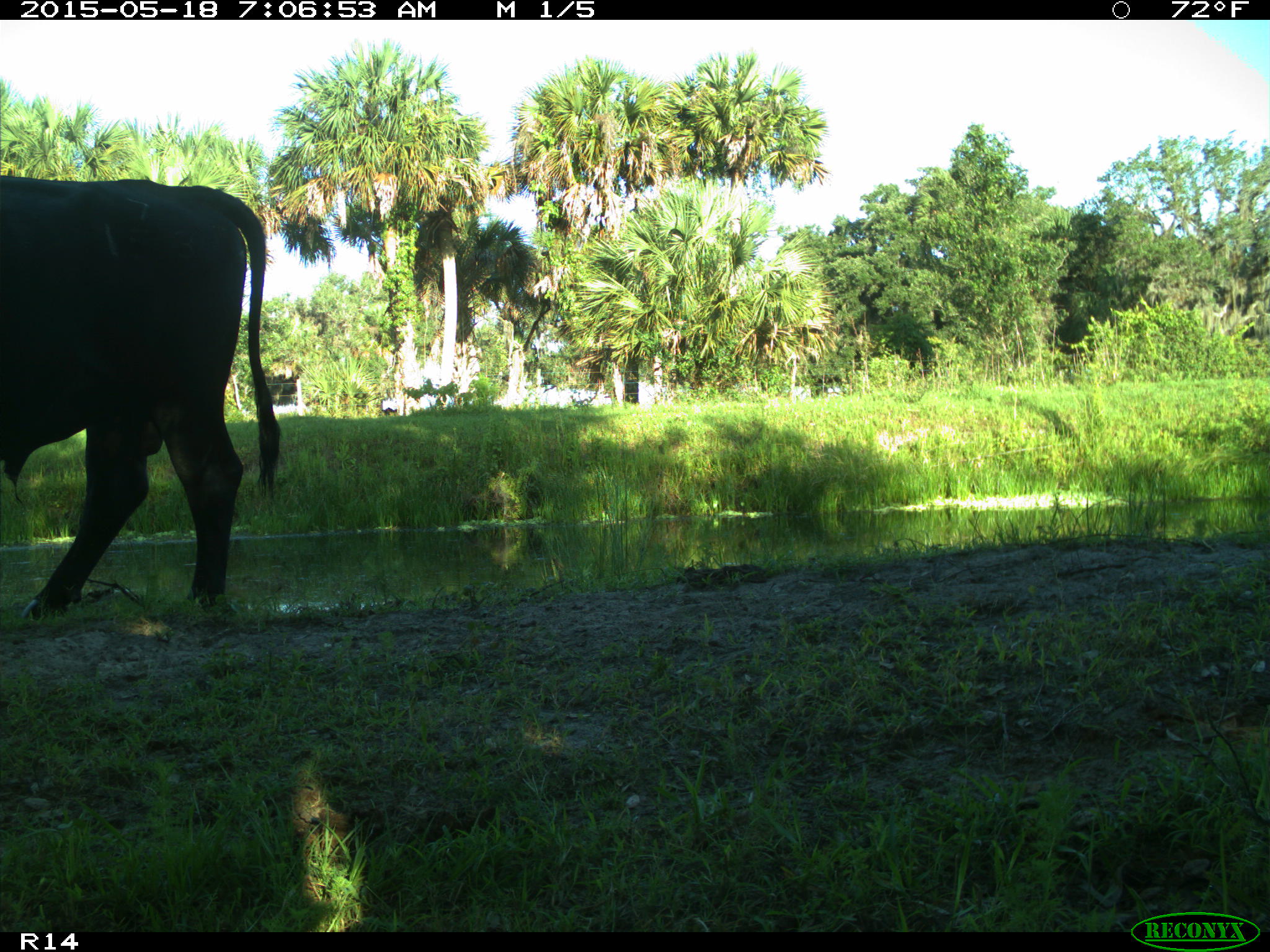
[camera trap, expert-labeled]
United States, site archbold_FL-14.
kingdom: Animalia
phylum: Chordata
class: Mammalia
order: Artiodactyla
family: Bovidae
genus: Bos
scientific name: Bos taurus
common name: domestic cow